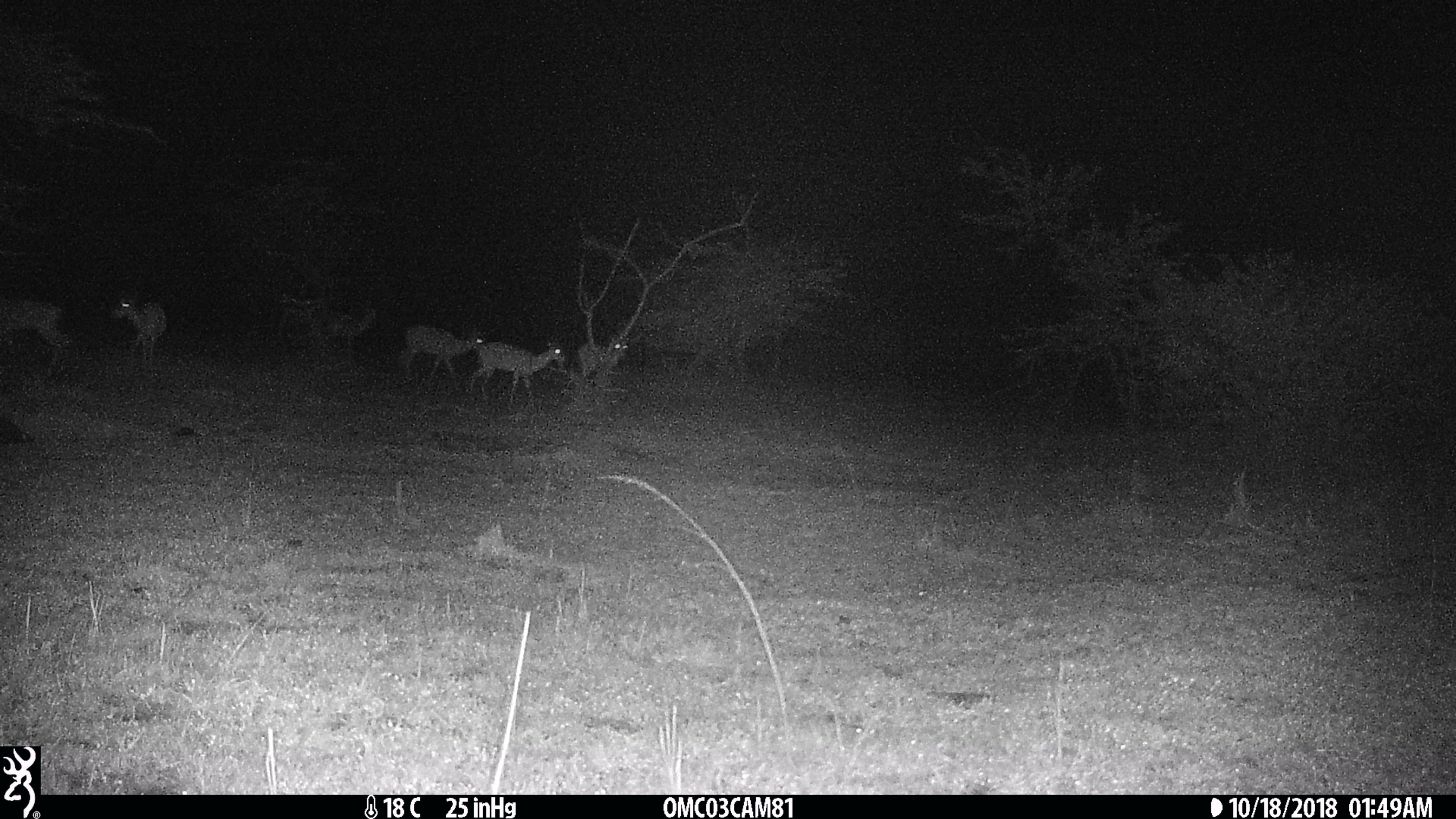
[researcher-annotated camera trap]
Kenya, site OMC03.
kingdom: Animalia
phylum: Chordata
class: Mammalia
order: Artiodactyla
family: Bovidae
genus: Aepyceros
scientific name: Aepyceros melampus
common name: impala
Impala (Aepyceros melampus).